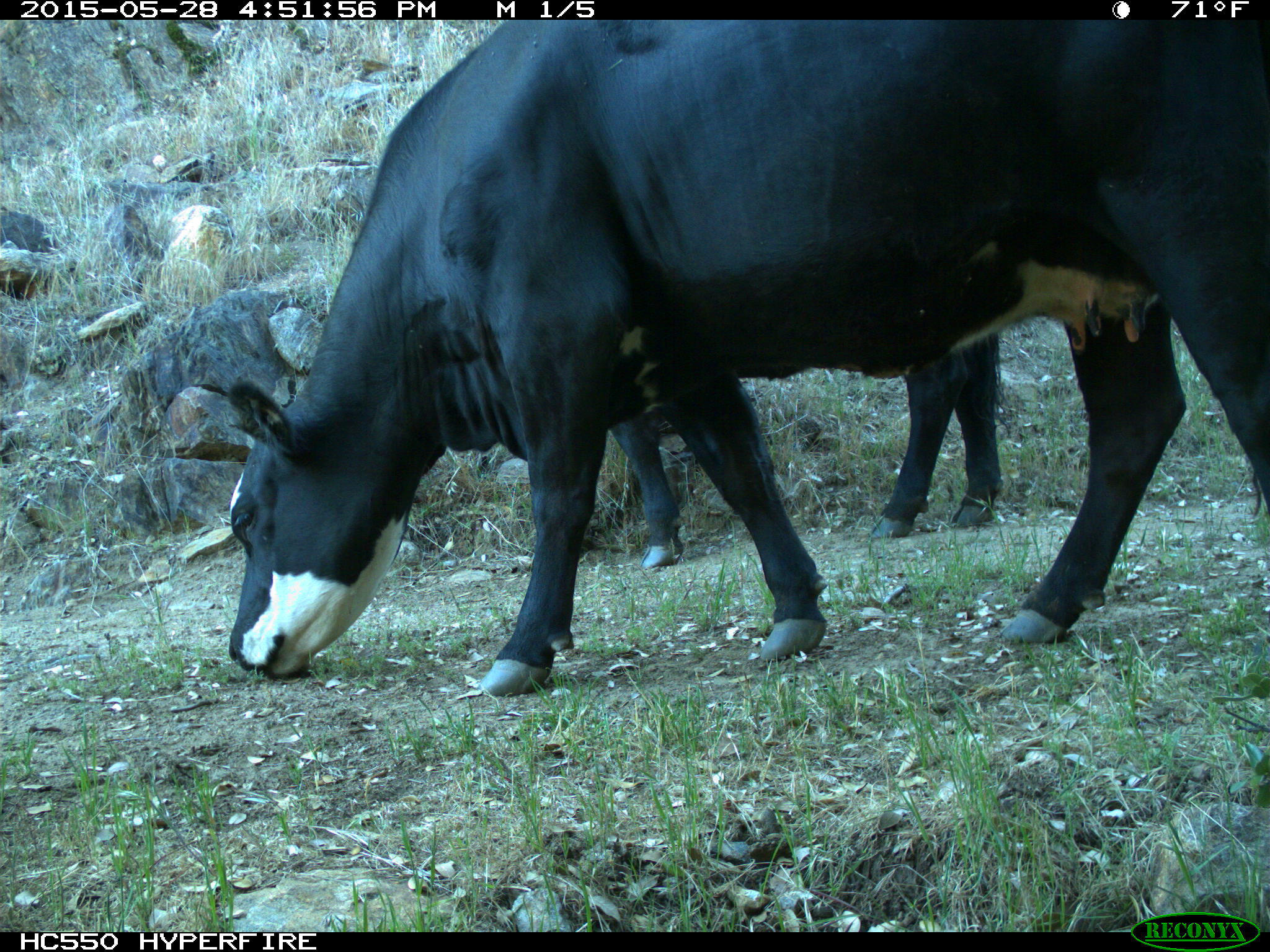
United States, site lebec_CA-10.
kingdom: Animalia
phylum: Chordata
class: Mammalia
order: Artiodactyla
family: Bovidae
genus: Bos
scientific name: Bos taurus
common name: domestic cow